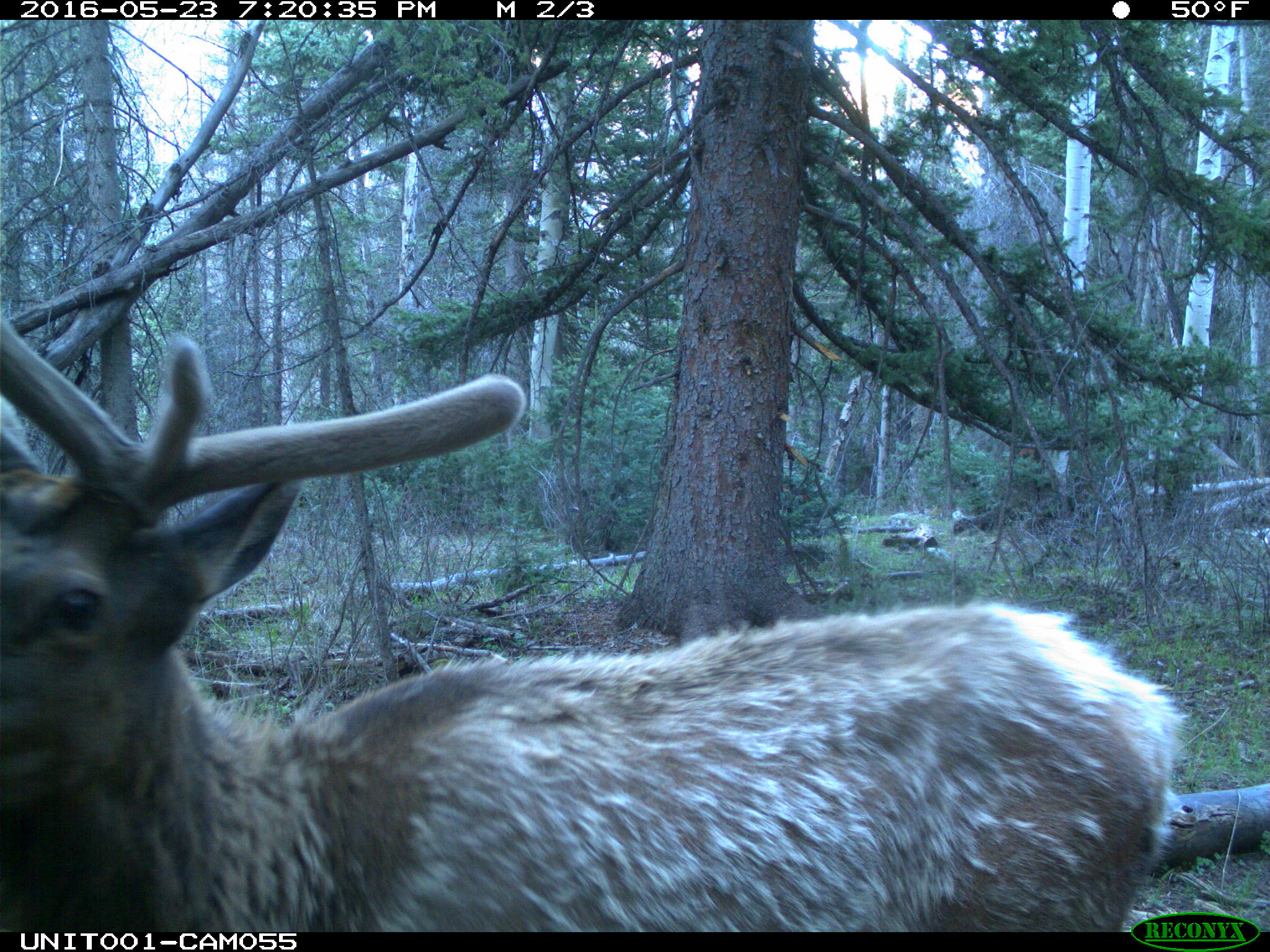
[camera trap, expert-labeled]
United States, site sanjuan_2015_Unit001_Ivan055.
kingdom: Animalia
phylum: Chordata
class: Mammalia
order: Artiodactyla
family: Cervidae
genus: Cervus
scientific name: Cervus elaphus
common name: red deer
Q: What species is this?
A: Cervus elaphus (red deer).